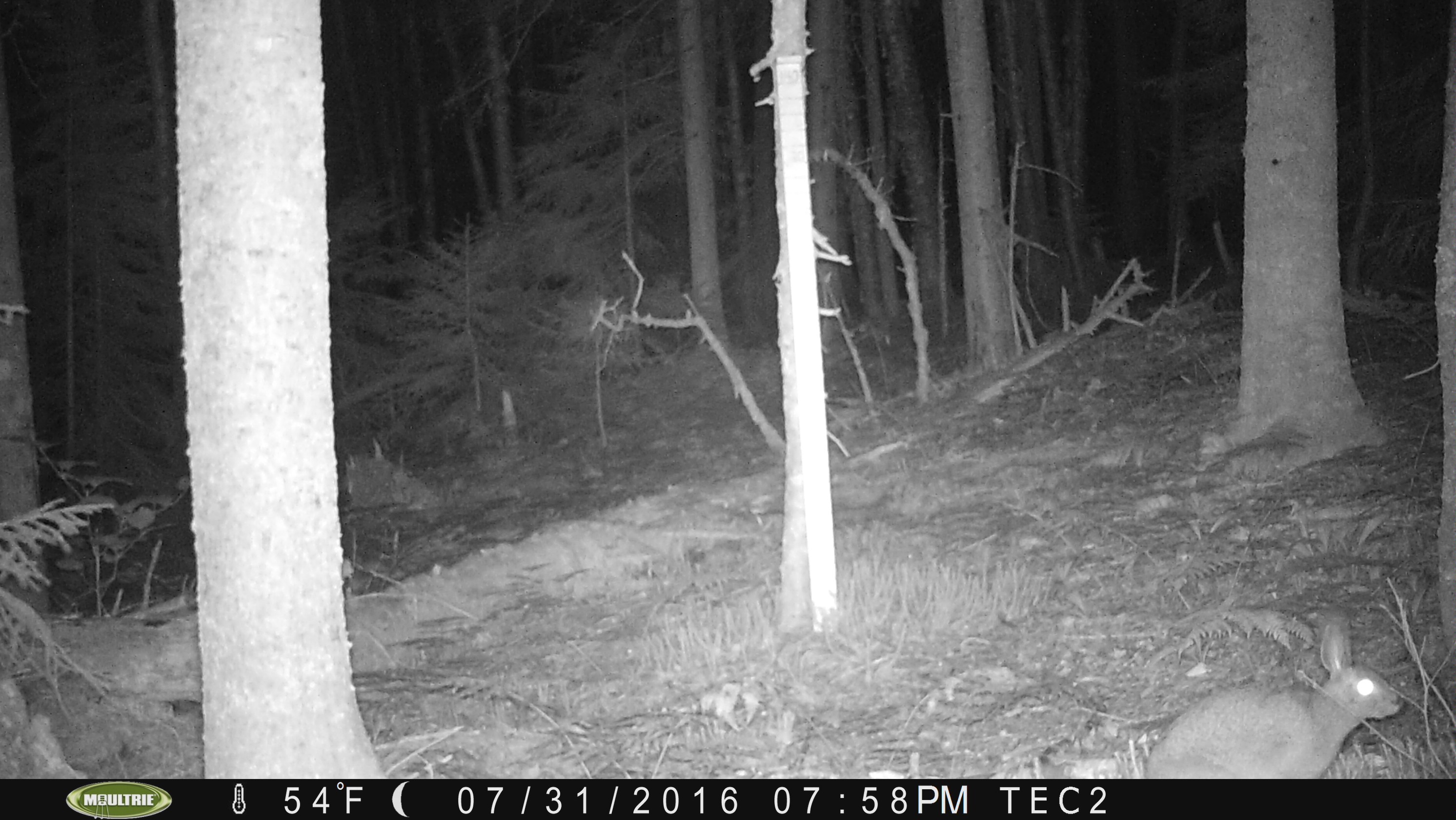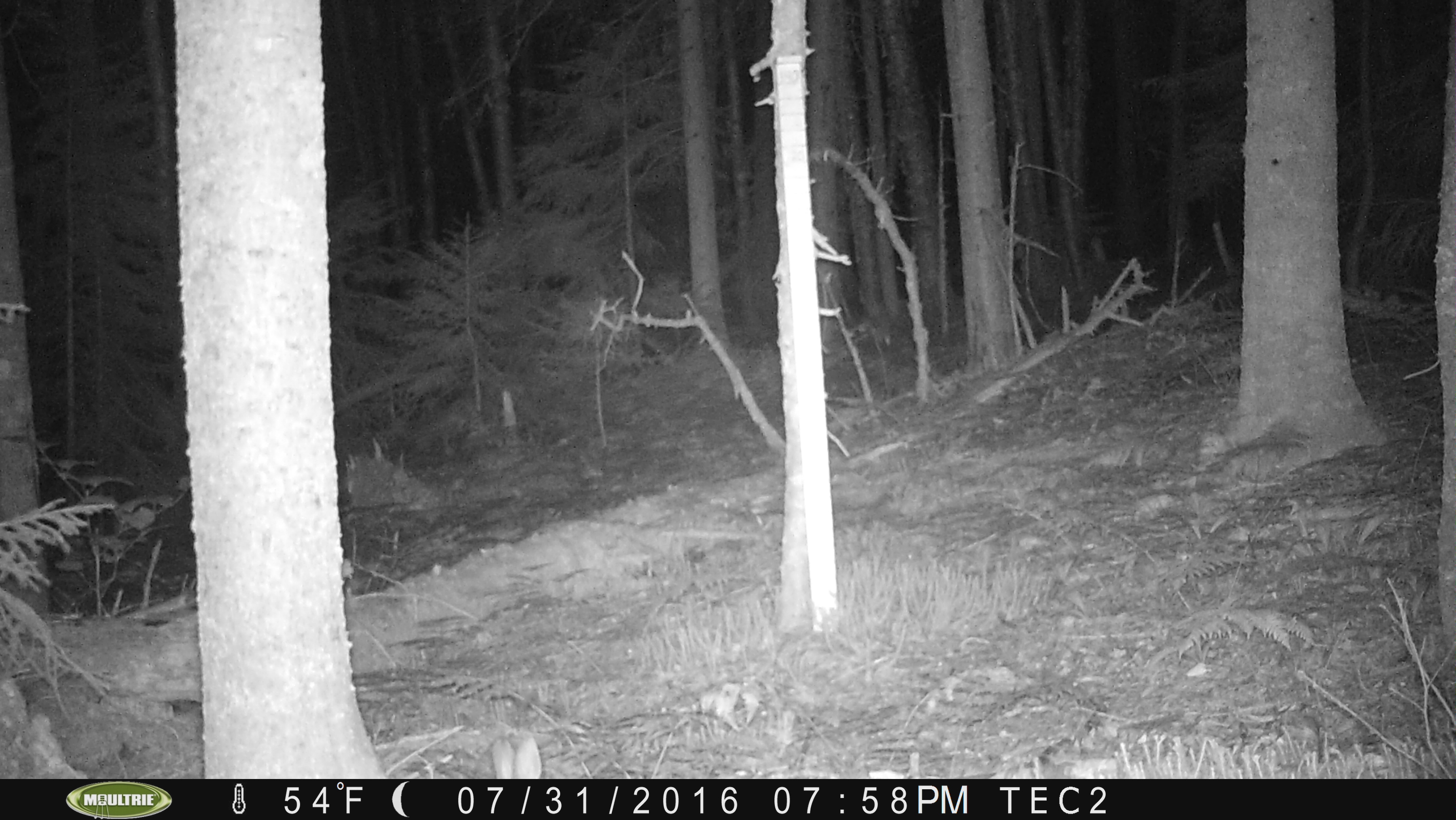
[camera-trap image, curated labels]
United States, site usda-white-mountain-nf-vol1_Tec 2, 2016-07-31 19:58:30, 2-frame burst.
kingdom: Animalia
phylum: Chordata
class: Mammalia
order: Lagomorpha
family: Leporidae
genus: Lepus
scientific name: Lepus americanus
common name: snowshoe hare